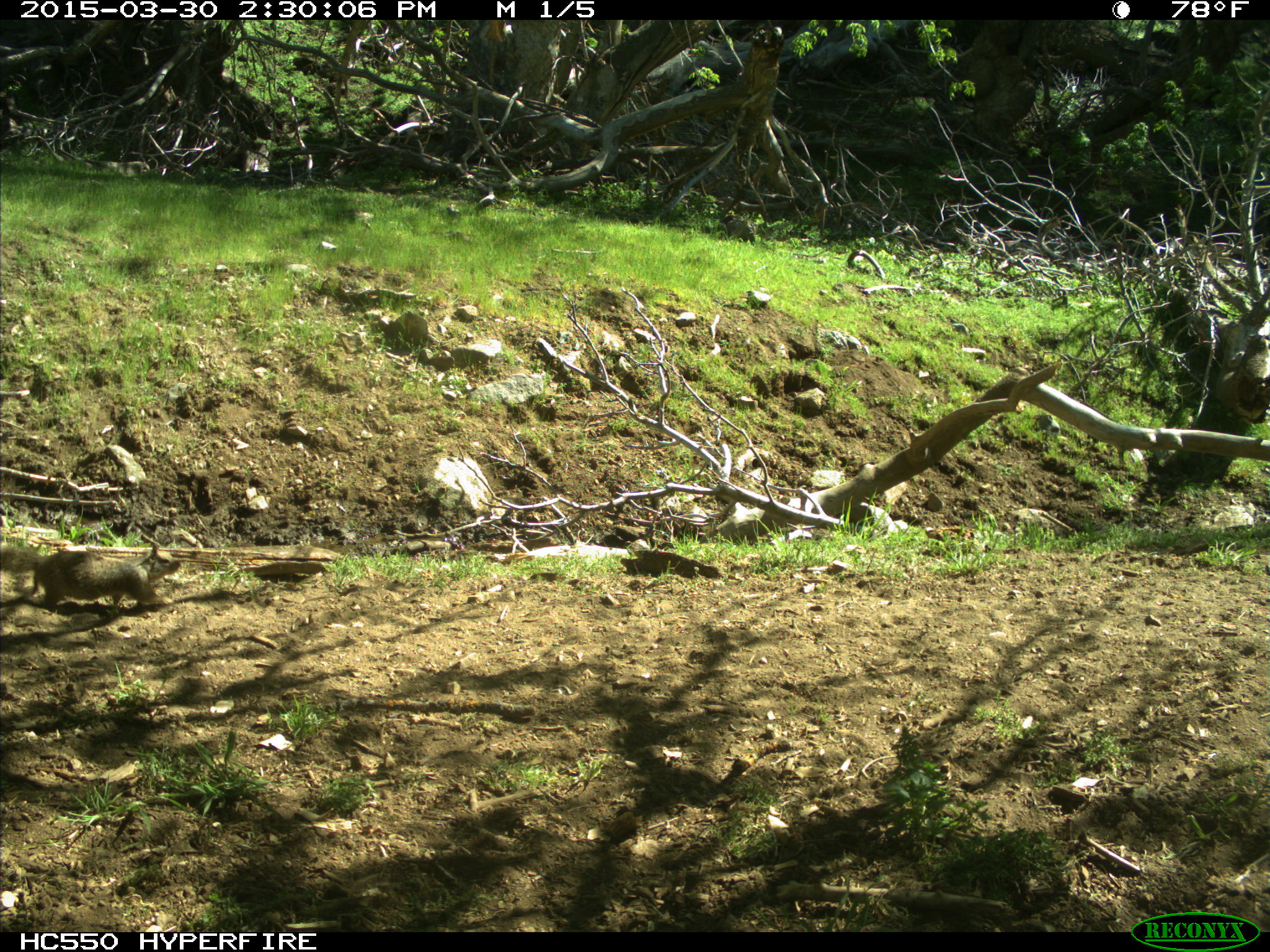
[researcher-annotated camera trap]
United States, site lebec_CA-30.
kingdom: Animalia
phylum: Chordata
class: Mammalia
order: Rodentia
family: Sciuridae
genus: Otospermophilus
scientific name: Otospermophilus beecheyi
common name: california ground squirrel